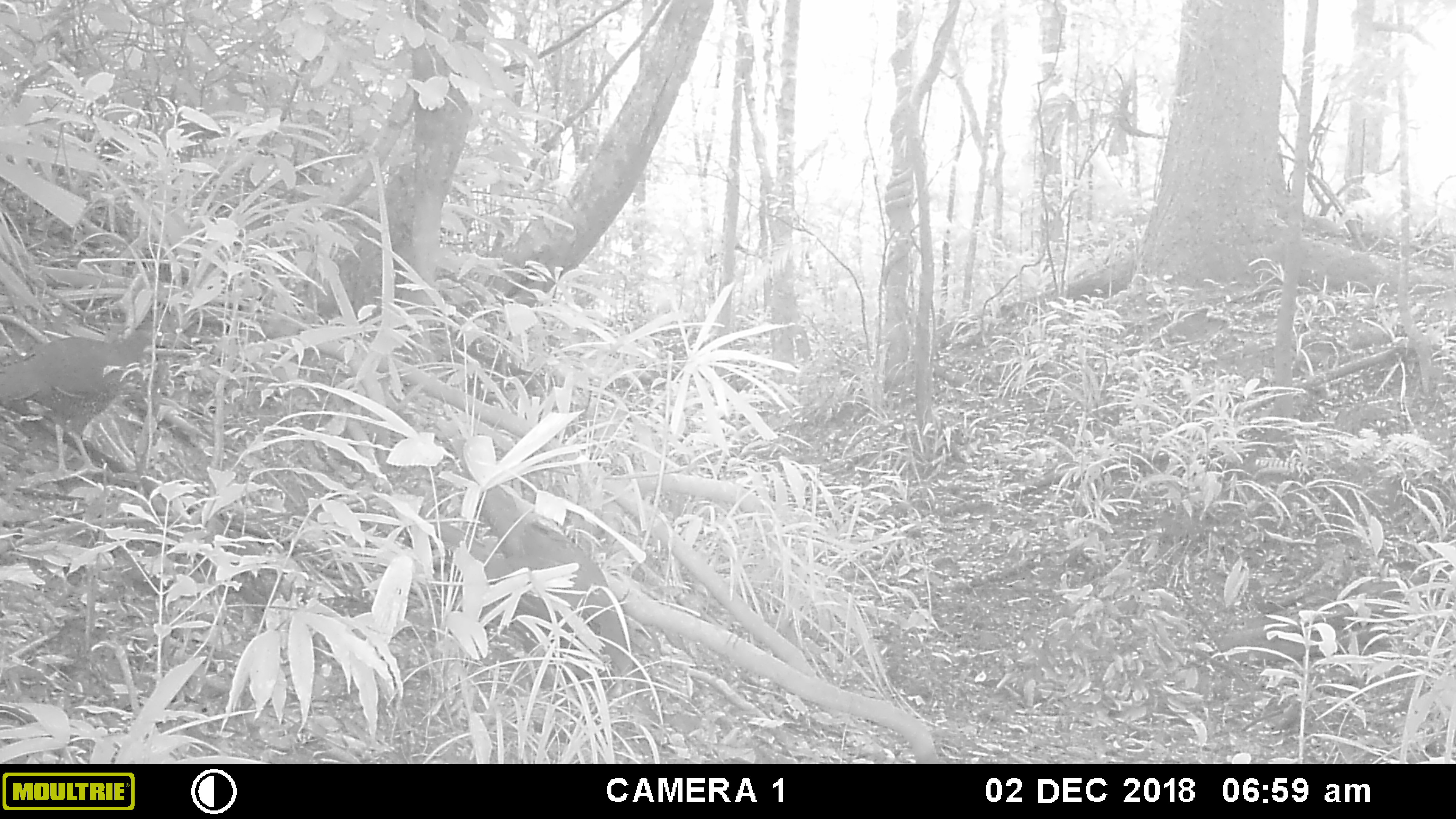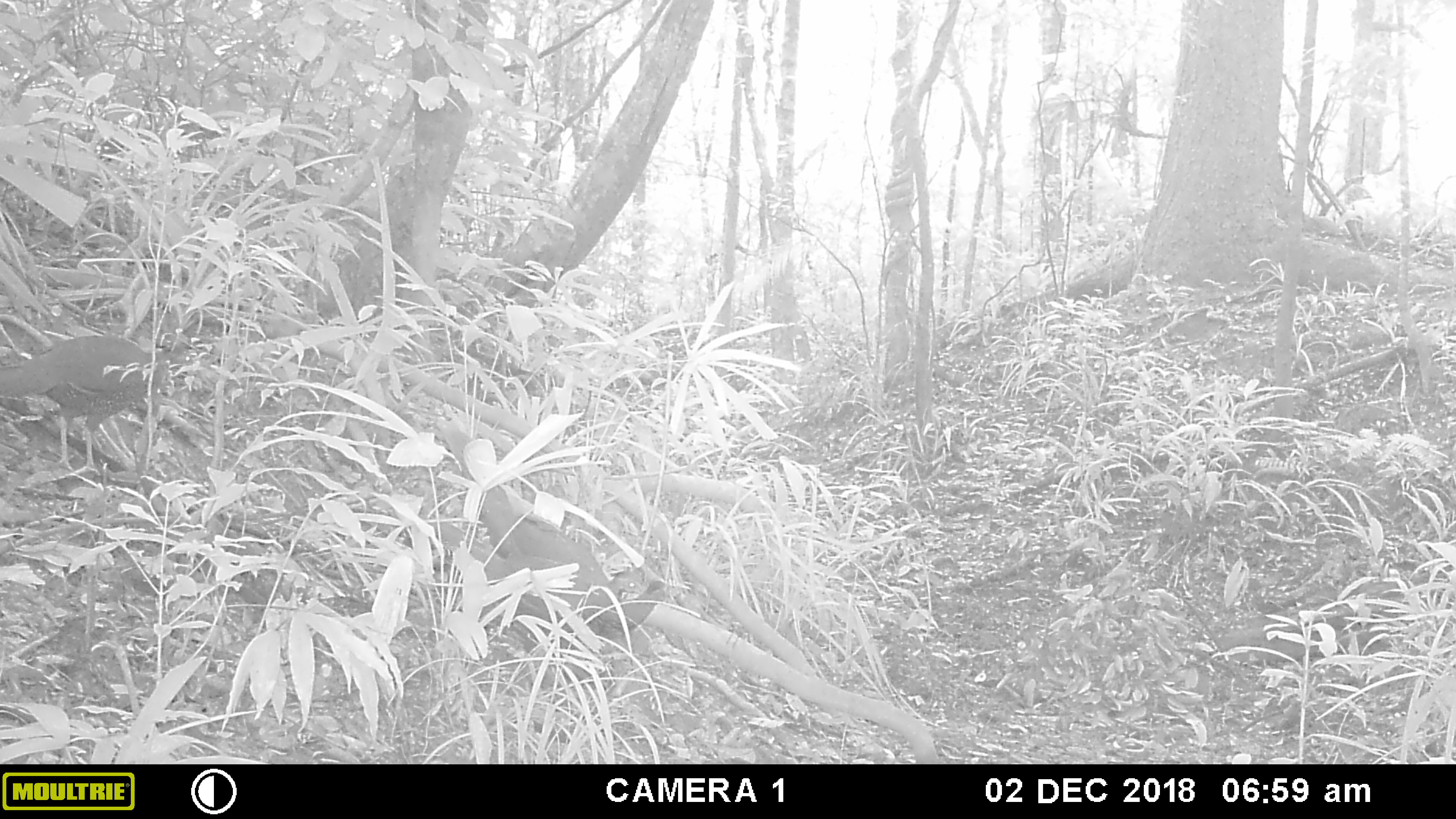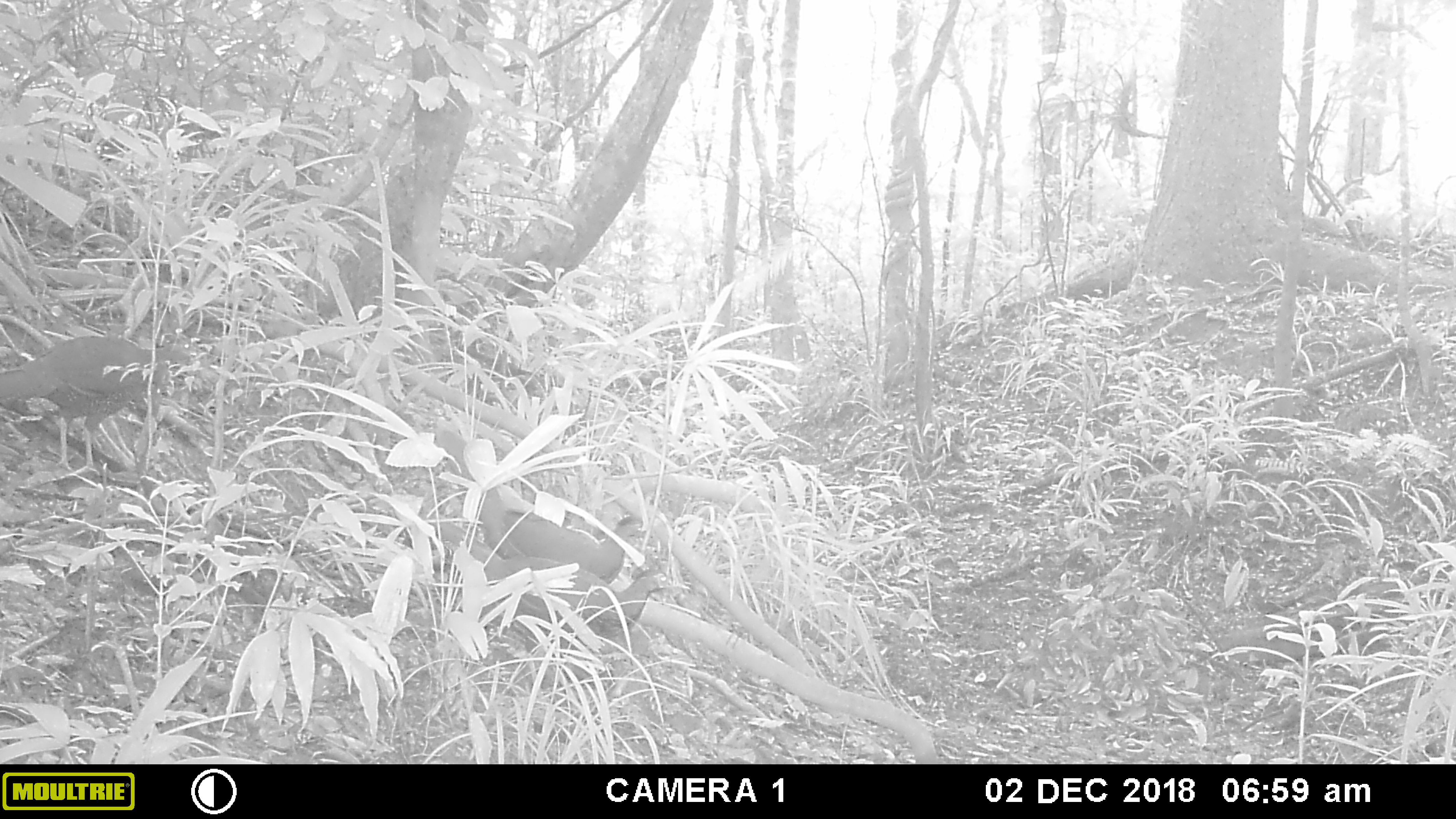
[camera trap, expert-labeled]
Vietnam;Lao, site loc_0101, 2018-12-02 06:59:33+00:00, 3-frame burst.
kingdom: Animalia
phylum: Chordata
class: Aves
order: Galliformes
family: Phasianidae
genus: Lophura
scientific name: Lophura nycthemera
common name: silver pheasant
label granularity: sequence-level